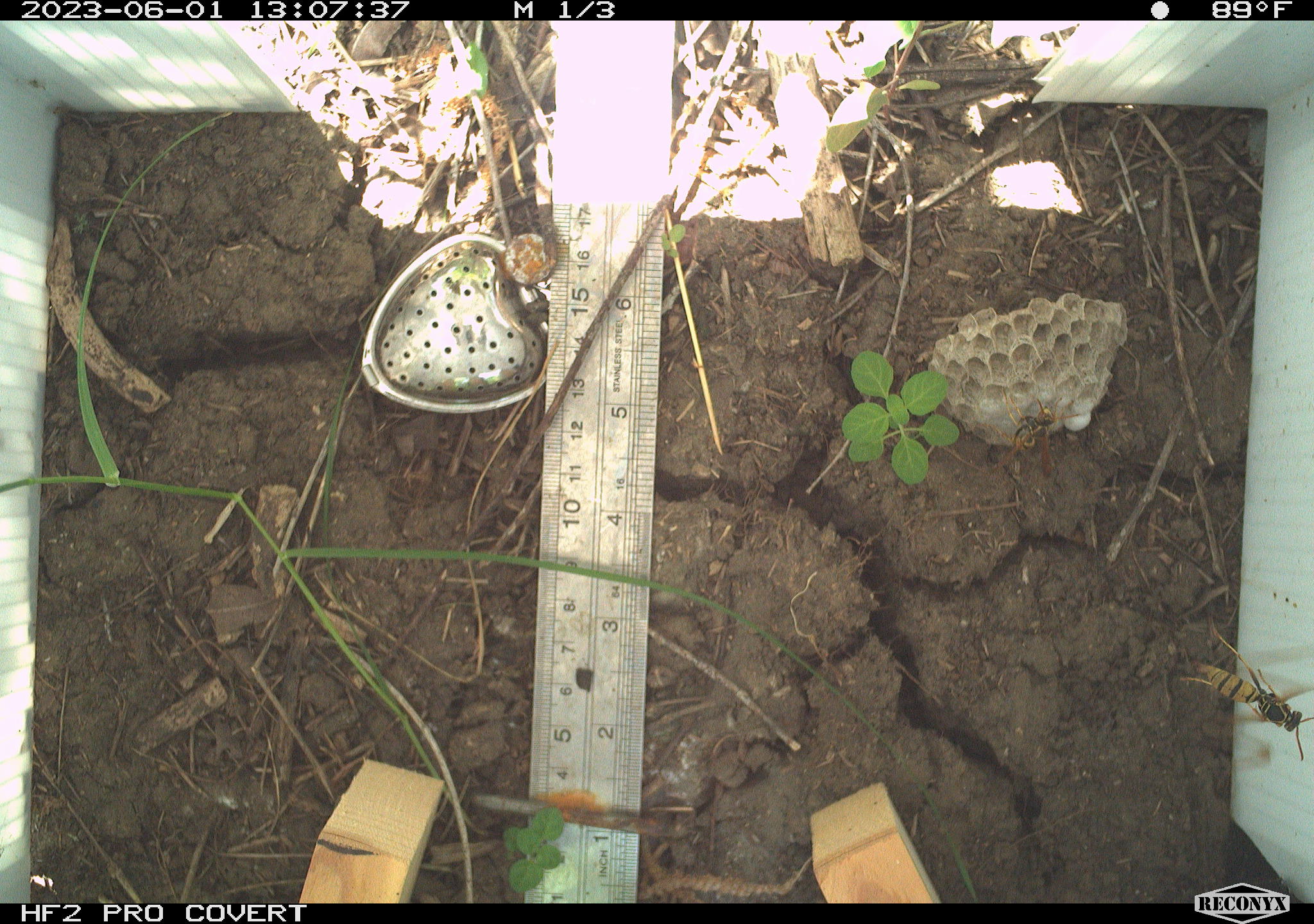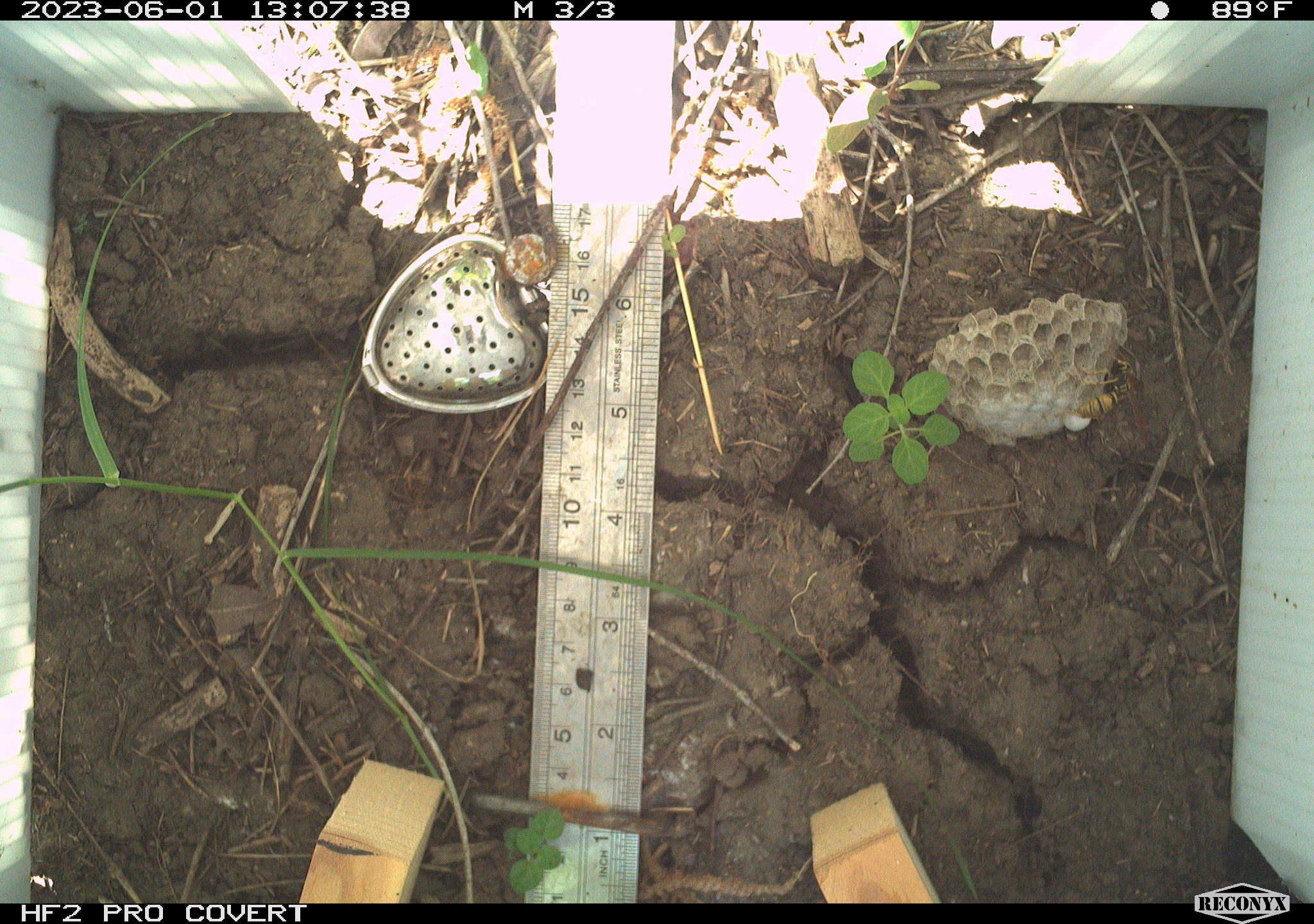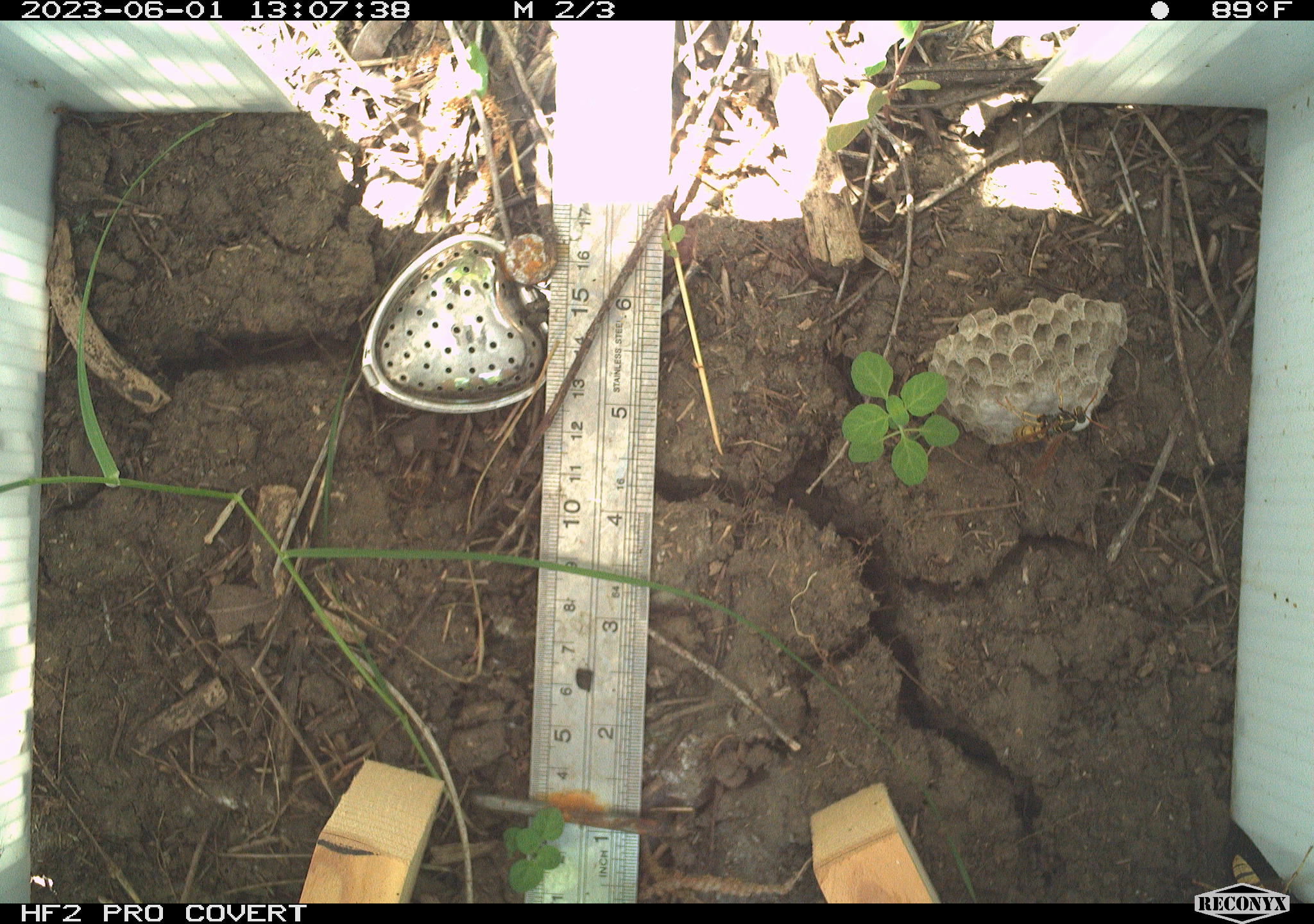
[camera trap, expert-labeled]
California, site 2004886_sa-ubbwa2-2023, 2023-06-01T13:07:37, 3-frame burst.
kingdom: Animalia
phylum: Chordata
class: Reptilia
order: Squamata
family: Colubridae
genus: Pituophis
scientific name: Pituophis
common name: bullsnakes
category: pituophis species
Pituophis species (bullsnakes) (Pituophis).